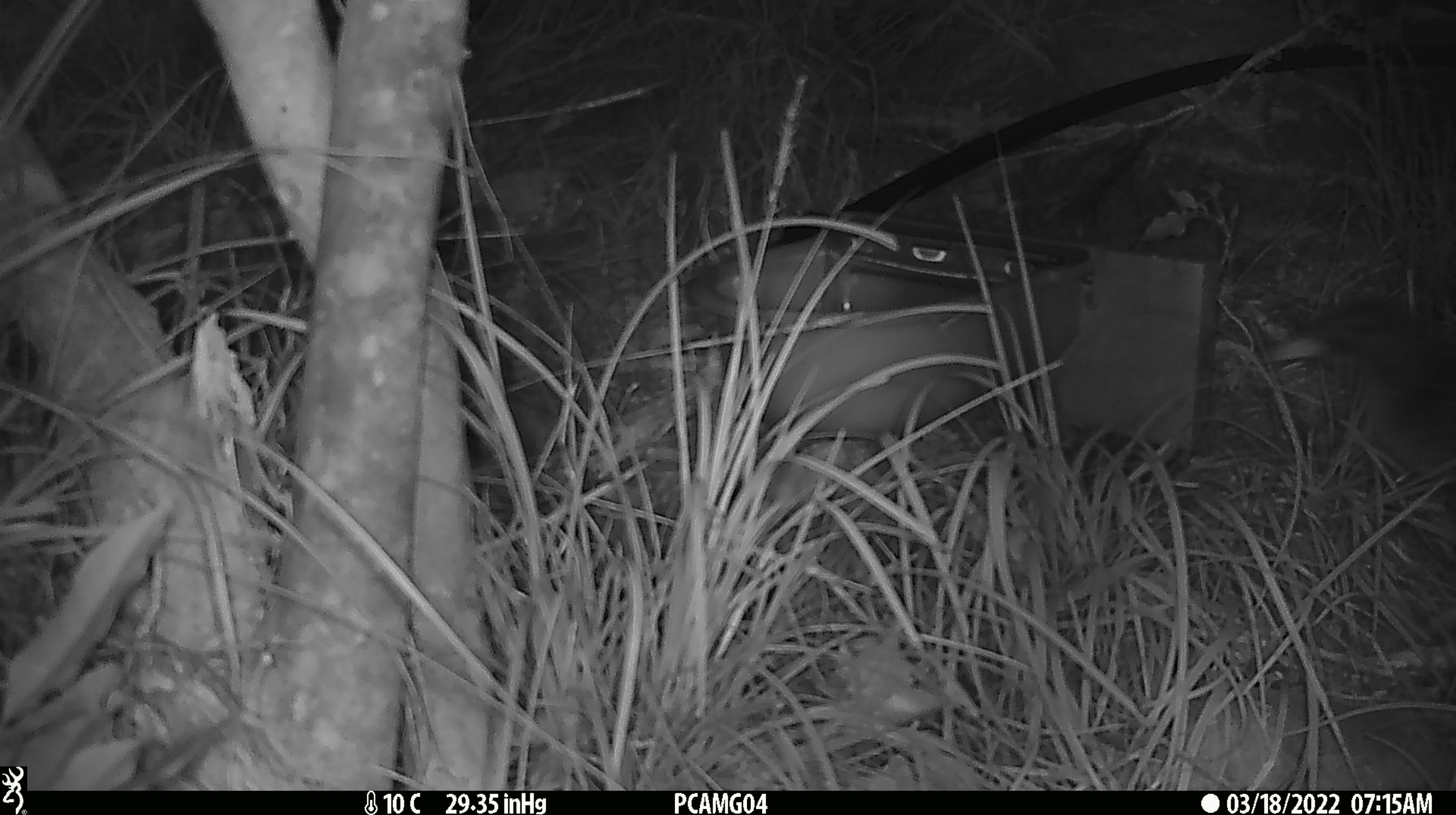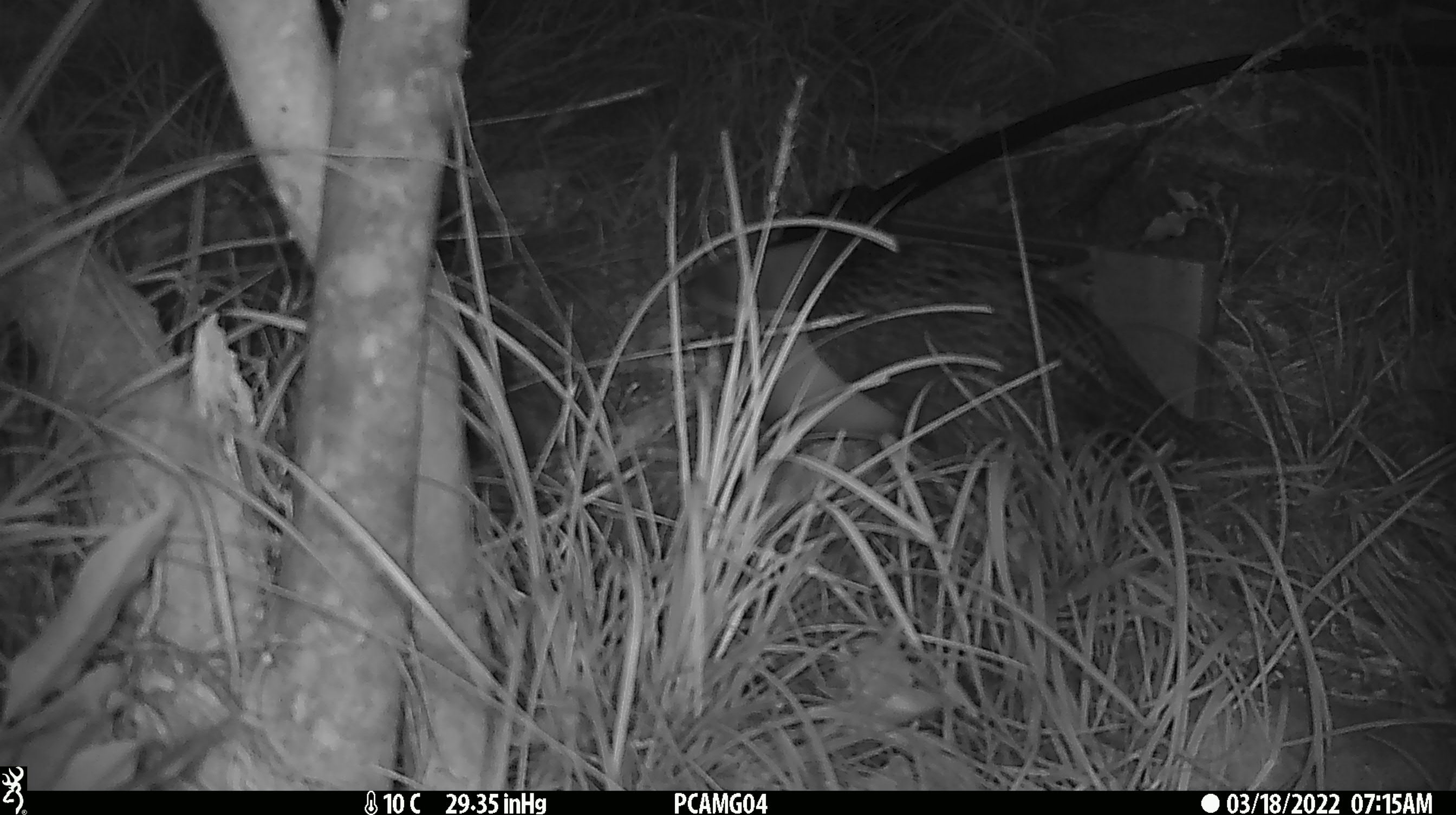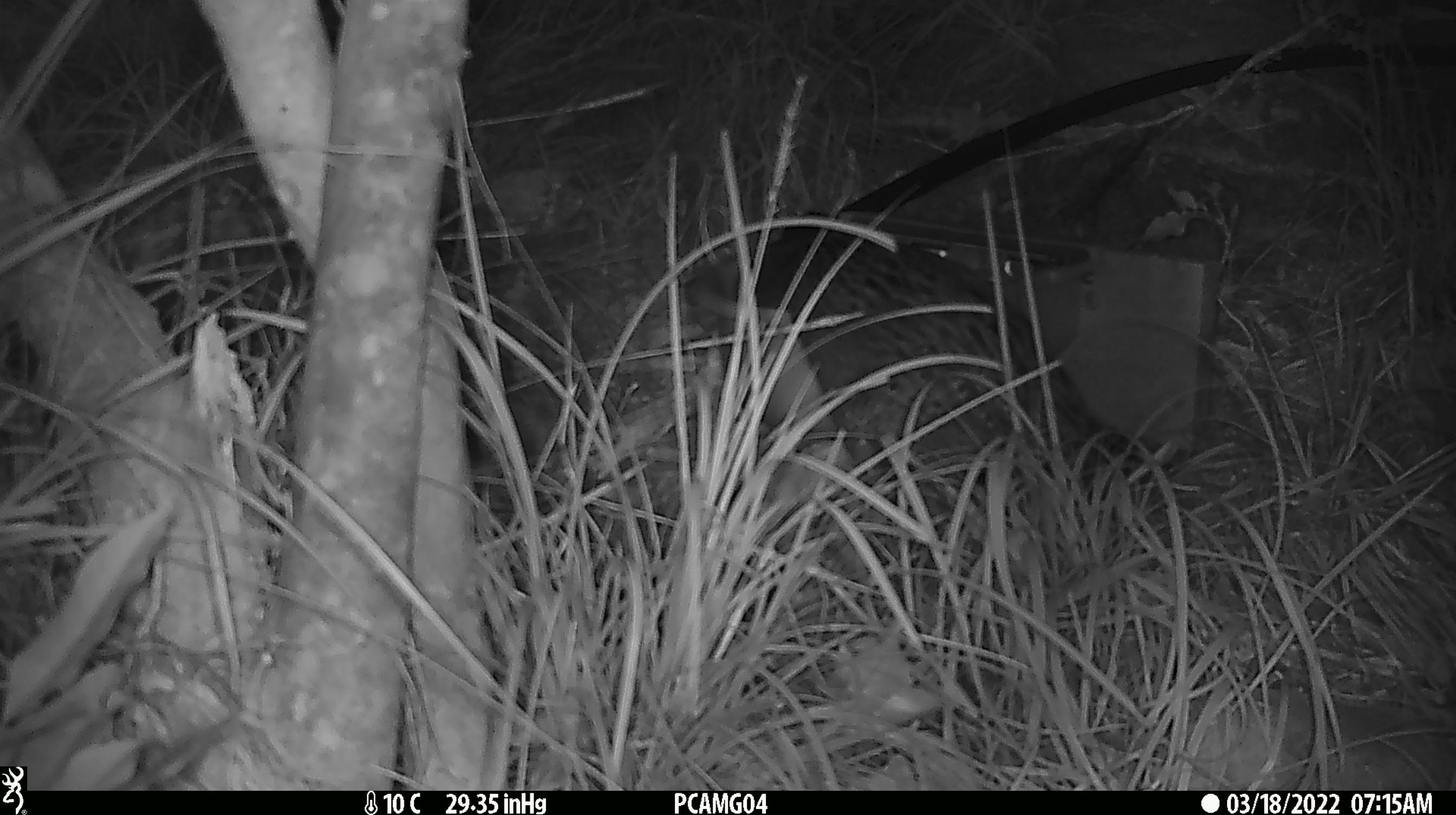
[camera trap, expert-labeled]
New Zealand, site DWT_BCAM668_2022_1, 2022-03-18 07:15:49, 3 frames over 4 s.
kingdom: Animalia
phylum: Chordata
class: Aves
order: Gruiformes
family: Rallidae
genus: Gallirallus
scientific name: Gallirallus australis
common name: weka